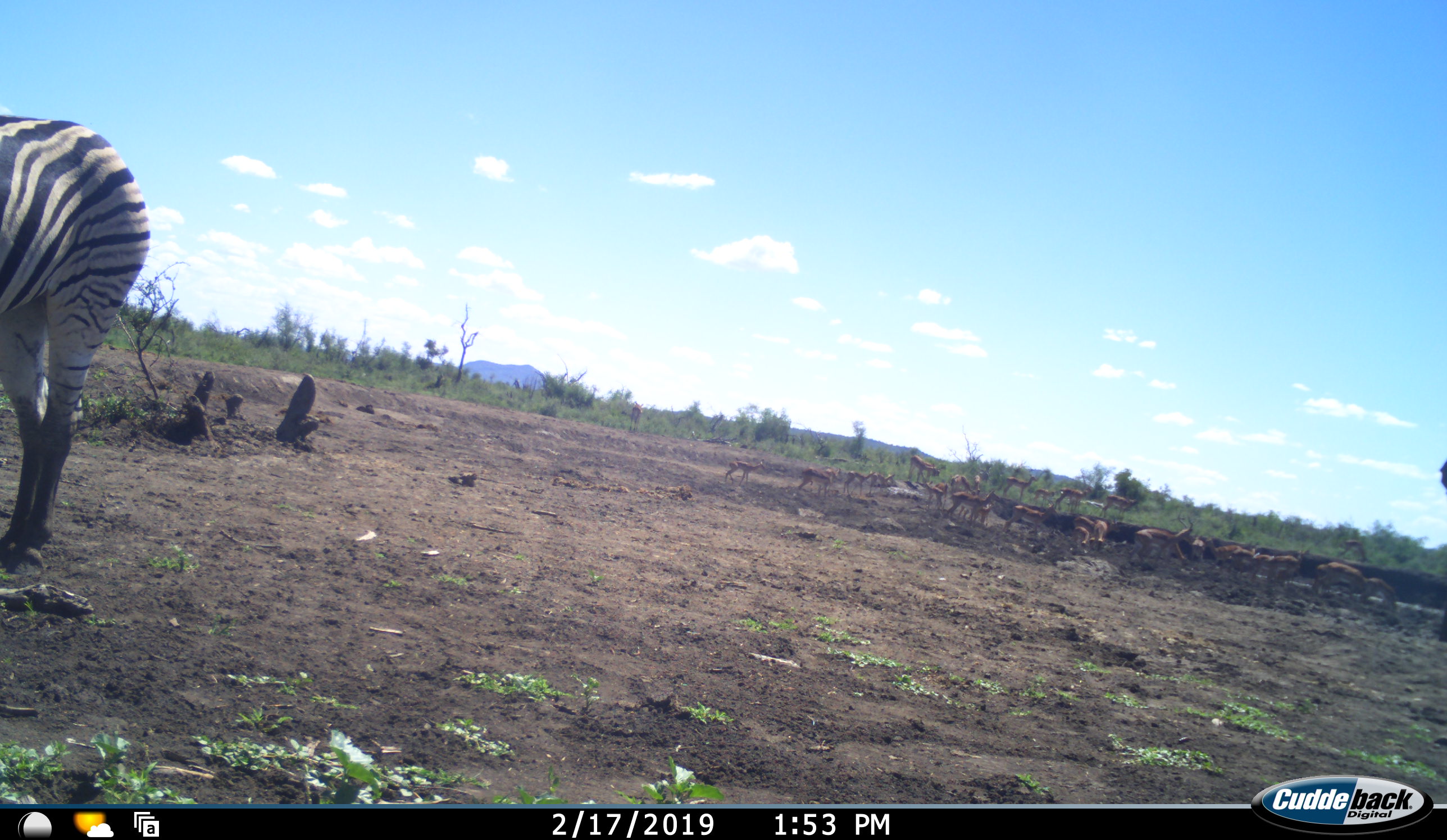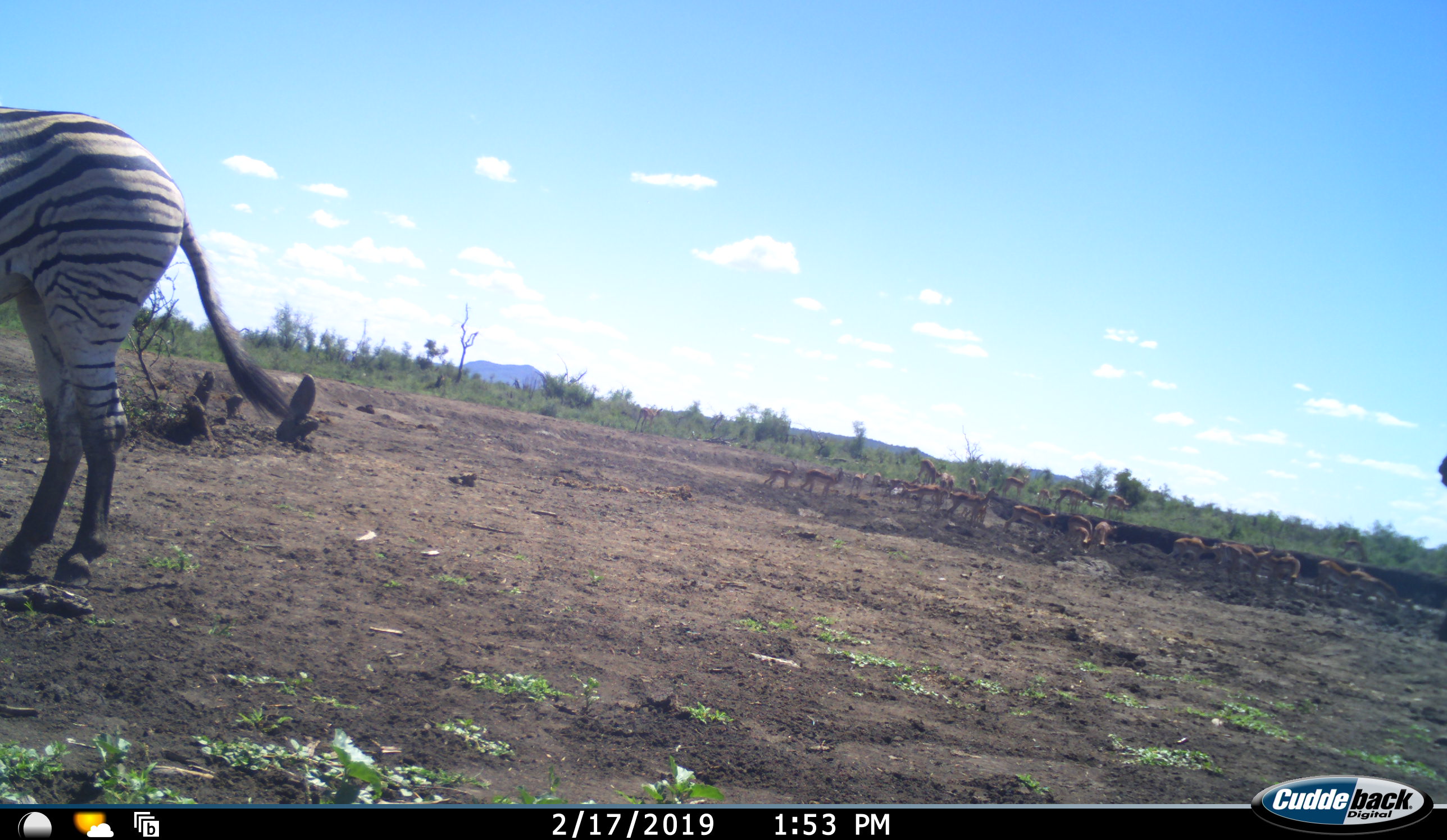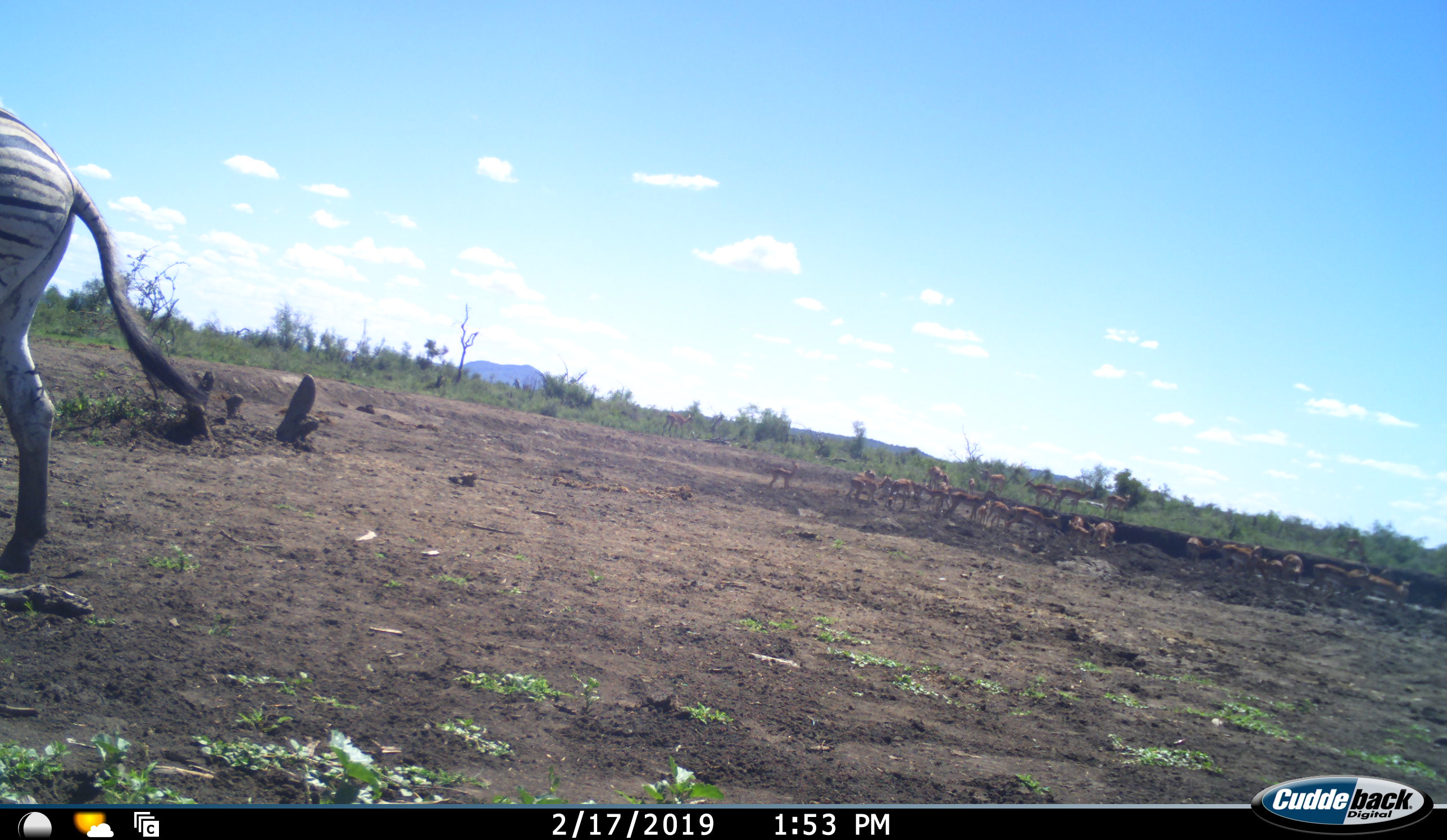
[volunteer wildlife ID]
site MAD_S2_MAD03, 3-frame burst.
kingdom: Animalia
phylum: Chordata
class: Mammalia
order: Perissodactyla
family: Equidae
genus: Equus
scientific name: Equus quagga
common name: plains zebra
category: zebraplains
Zebraplains (plains zebra) (Equus quagga), count 1. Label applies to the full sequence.